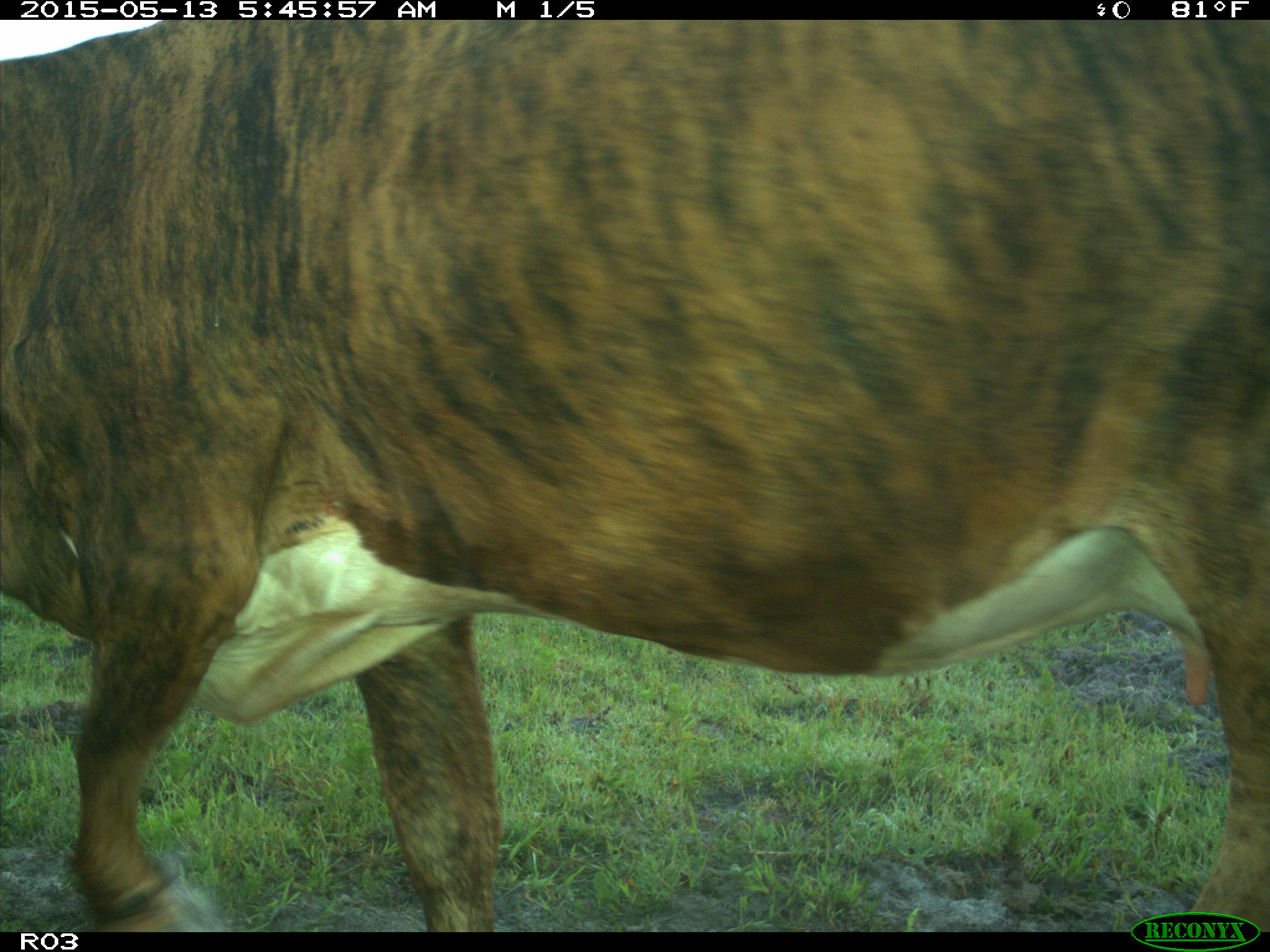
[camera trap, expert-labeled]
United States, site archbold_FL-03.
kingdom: Animalia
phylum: Chordata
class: Mammalia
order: Artiodactyla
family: Bovidae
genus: Bos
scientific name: Bos taurus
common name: domestic cow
Bos taurus (domestic cow).